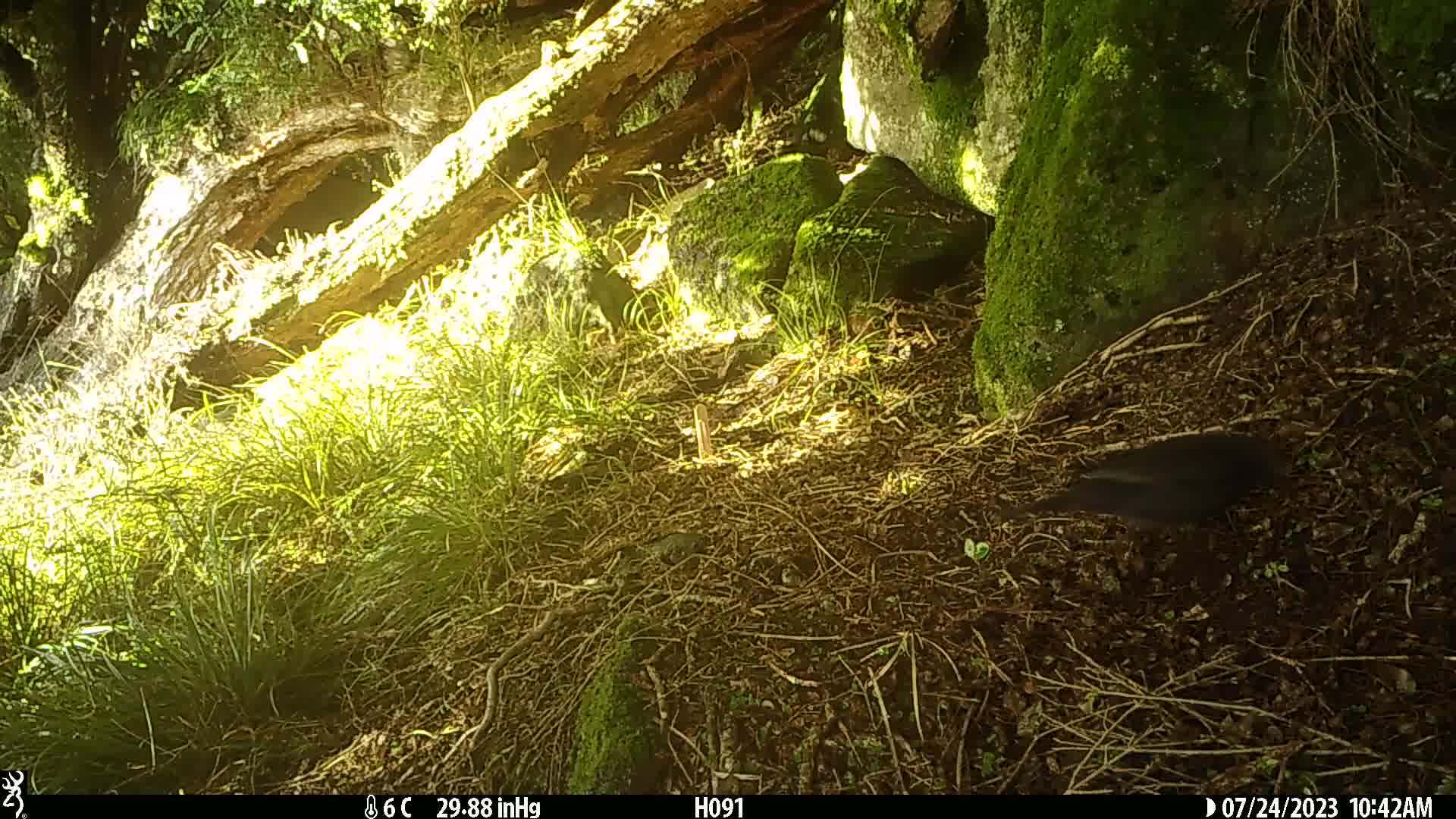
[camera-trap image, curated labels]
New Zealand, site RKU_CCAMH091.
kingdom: Animalia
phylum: Chordata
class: Aves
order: Passeriformes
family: Turdidae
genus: Turdus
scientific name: Turdus merula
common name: eurasian blackbird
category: blackbird